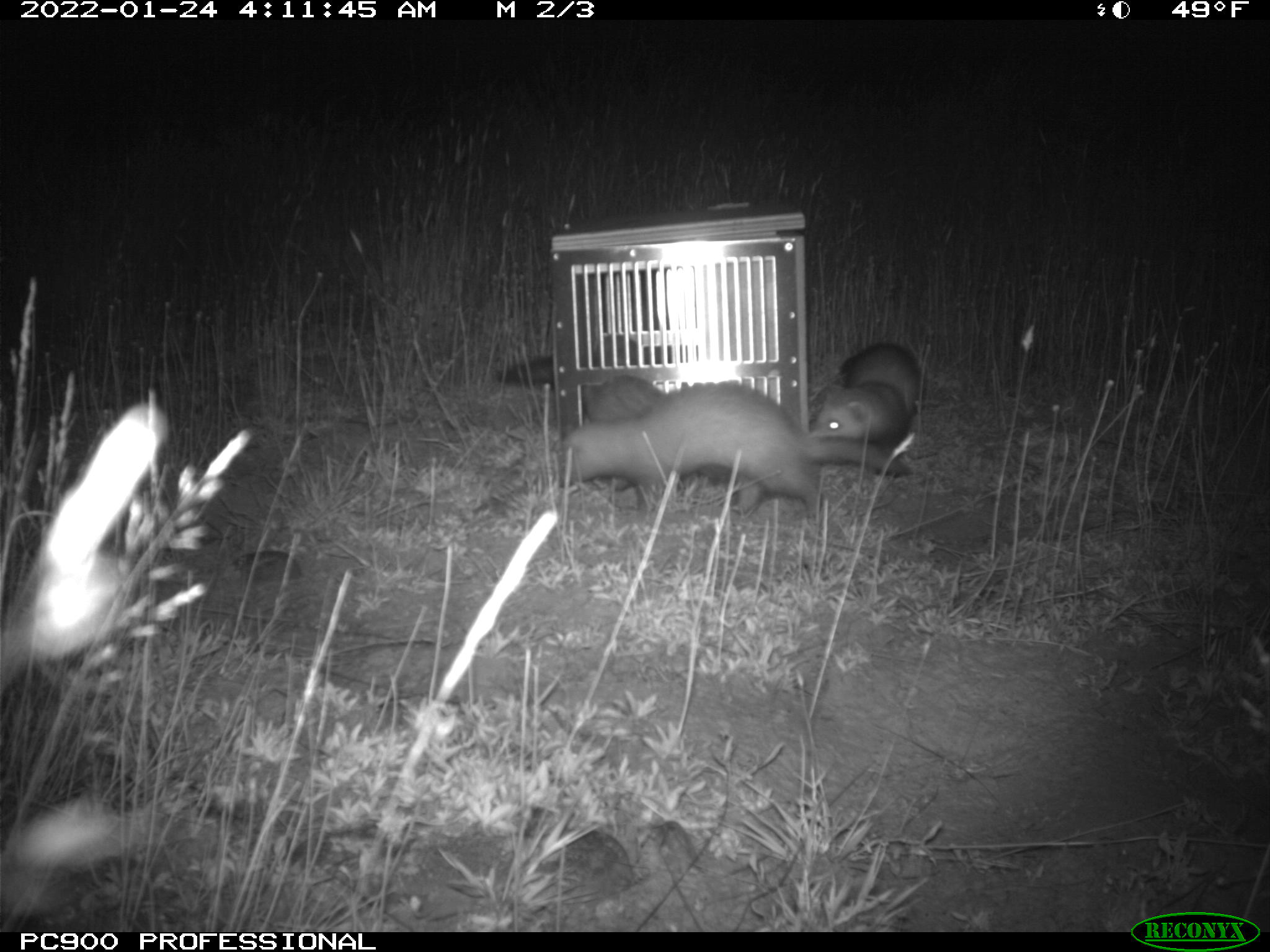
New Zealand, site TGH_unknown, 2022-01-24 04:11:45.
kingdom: Animalia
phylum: Chordata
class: Mammalia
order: Carnivora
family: Mustelidae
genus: Mustela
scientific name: Mustela furo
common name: ferret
Ferret (Mustela furo).